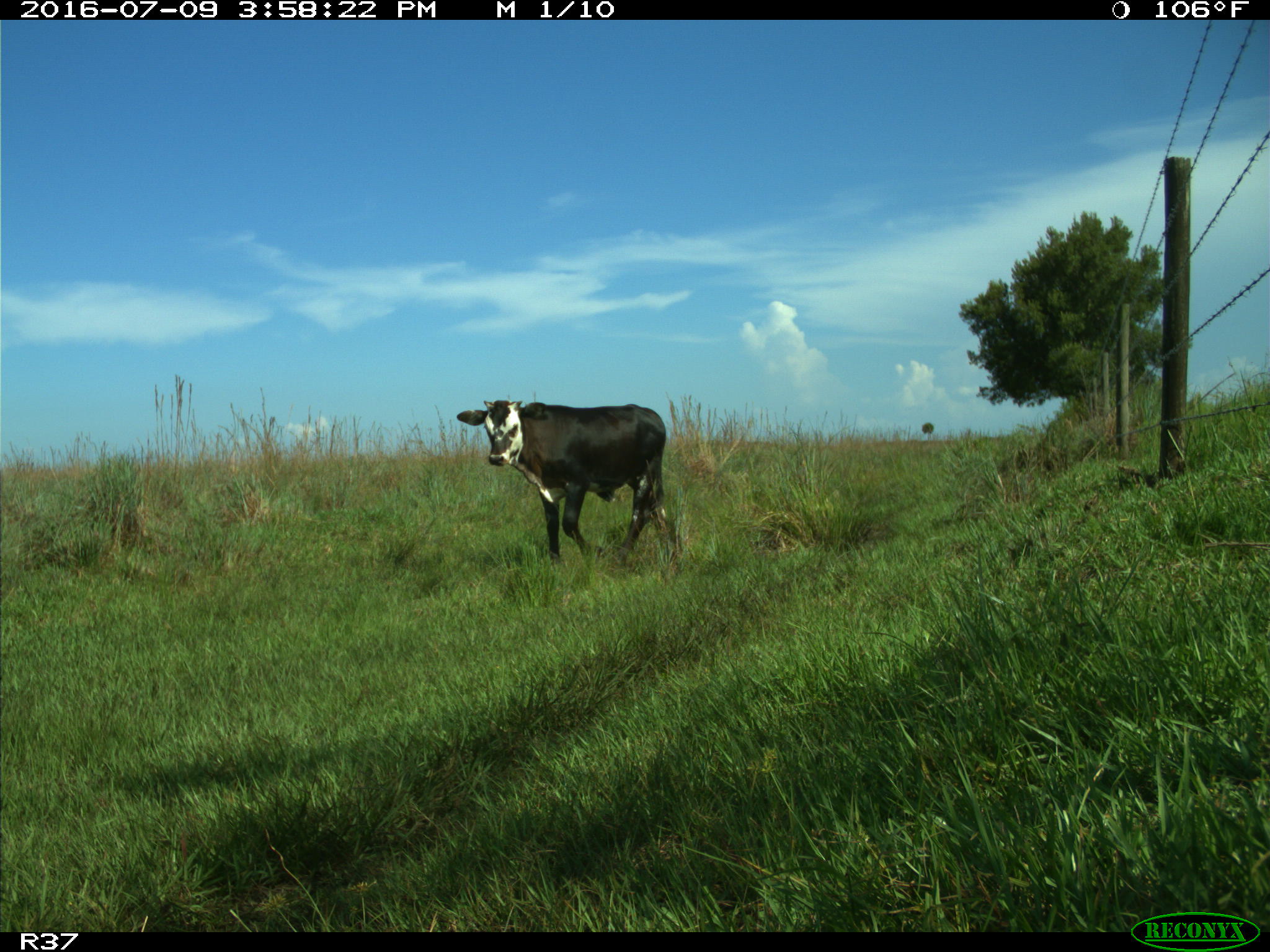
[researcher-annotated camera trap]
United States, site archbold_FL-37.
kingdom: Animalia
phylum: Chordata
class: Mammalia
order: Artiodactyla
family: Bovidae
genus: Bos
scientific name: Bos taurus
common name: domestic cow